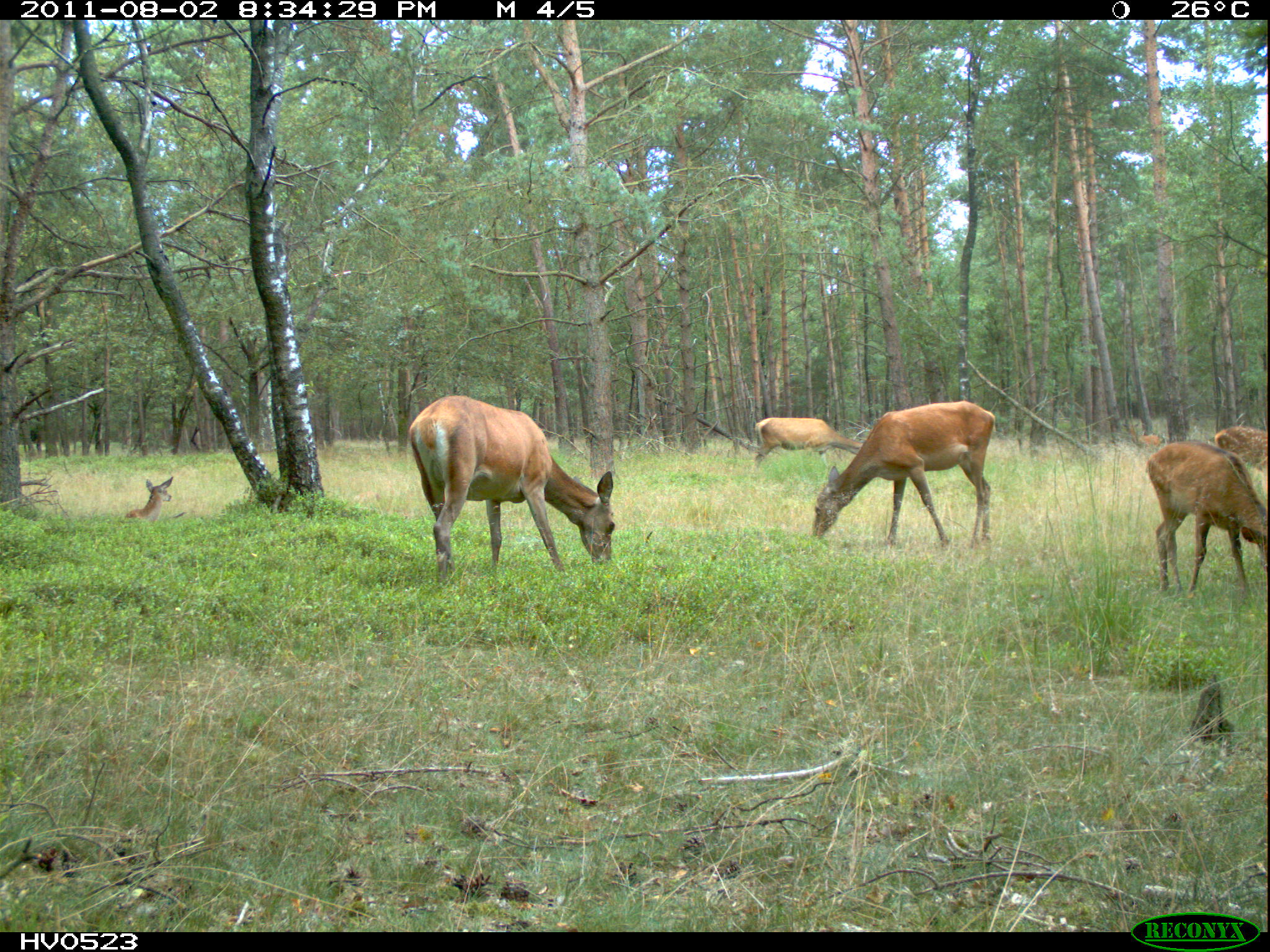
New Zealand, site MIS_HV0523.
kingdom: Animalia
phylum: Chordata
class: Mammalia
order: Artiodactyla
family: Cervidae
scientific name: Cervidae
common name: deer